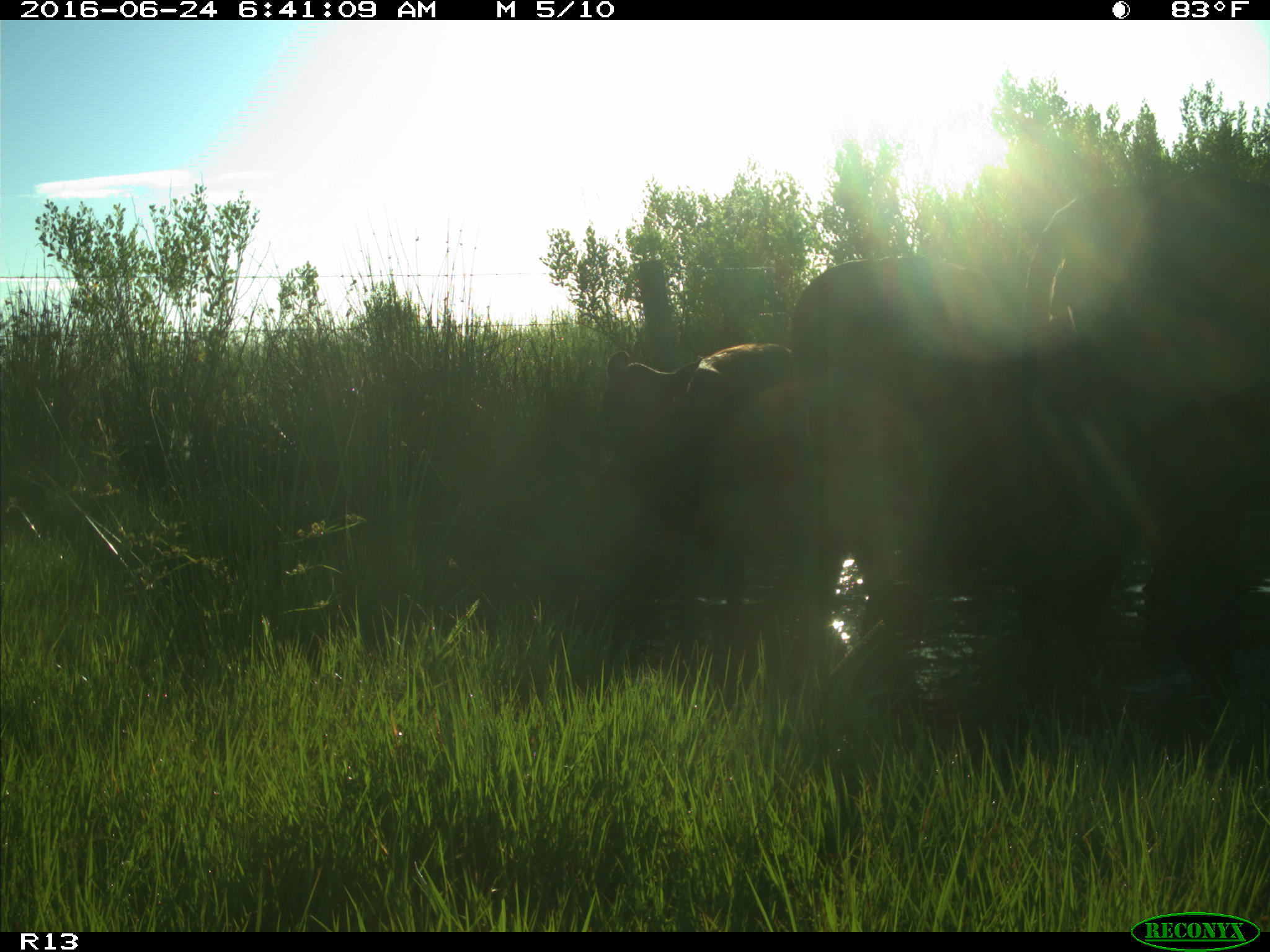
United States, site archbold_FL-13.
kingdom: Animalia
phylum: Chordata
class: Mammalia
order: Artiodactyla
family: Bovidae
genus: Bos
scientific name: Bos taurus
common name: domestic cow